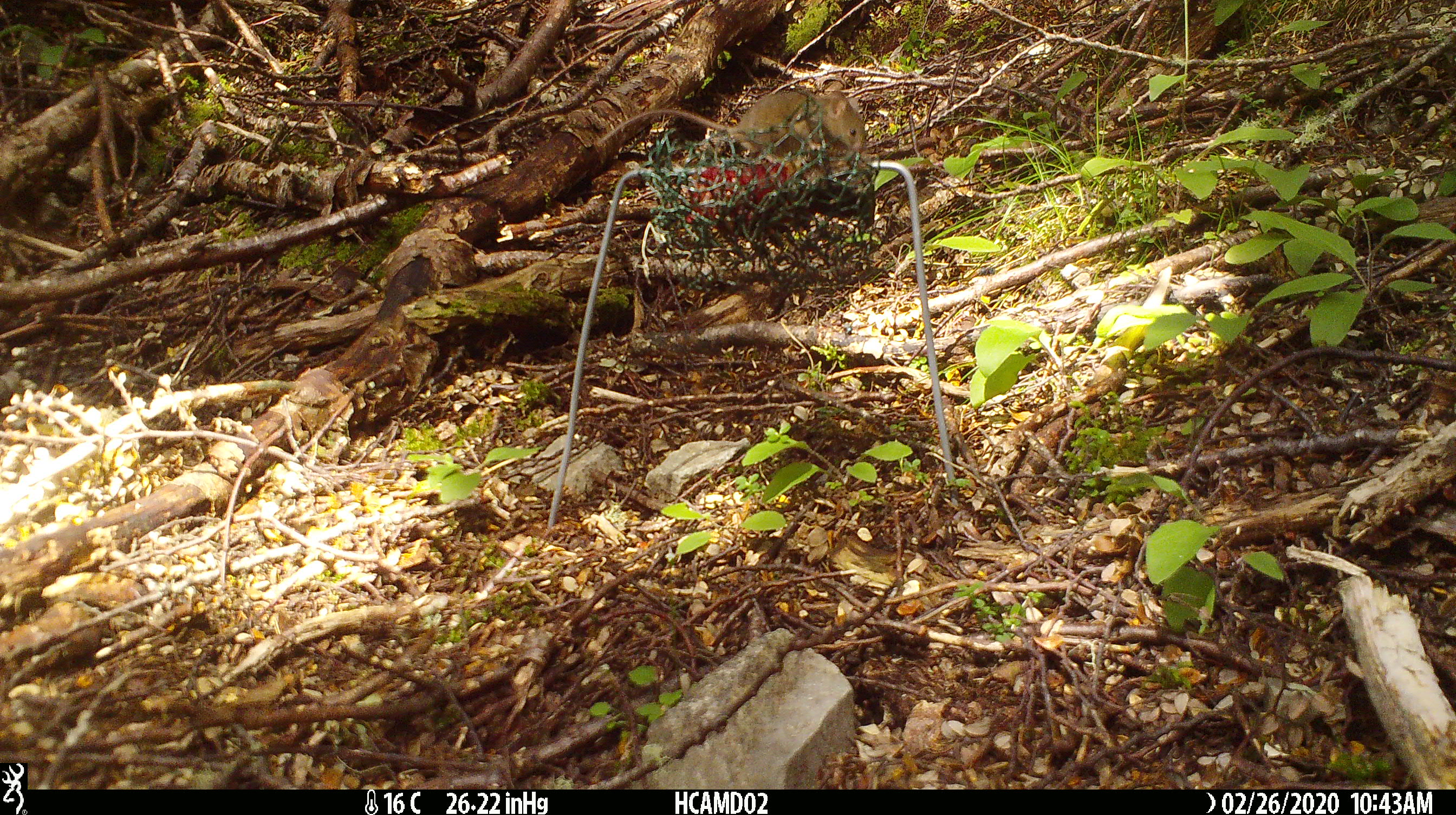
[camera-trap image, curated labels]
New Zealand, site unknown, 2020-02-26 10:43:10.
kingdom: Animalia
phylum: Chordata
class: Mammalia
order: Rodentia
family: Muridae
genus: Mus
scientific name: Mus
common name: mouse